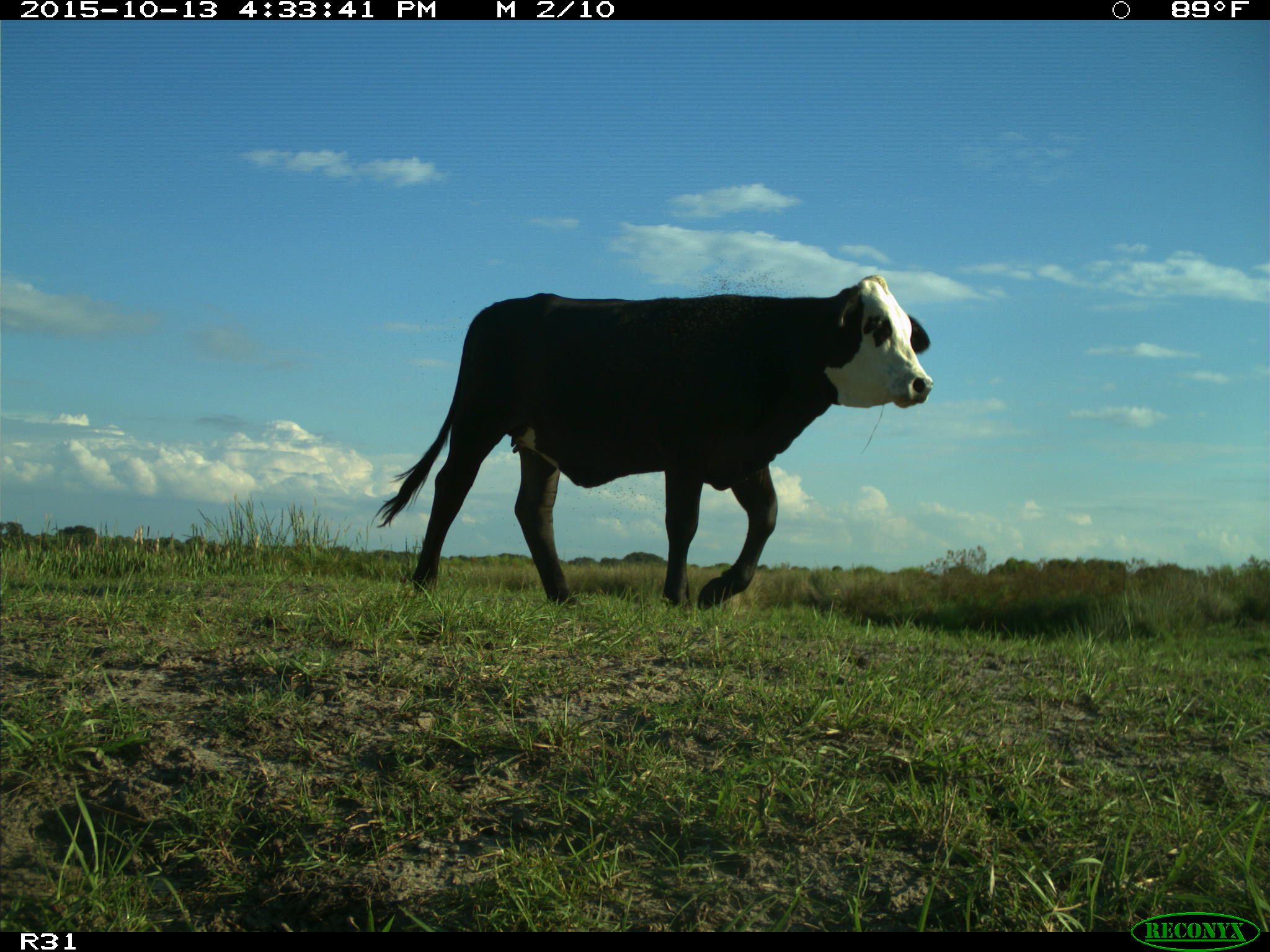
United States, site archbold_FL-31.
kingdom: Animalia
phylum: Chordata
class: Mammalia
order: Artiodactyla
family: Bovidae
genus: Bos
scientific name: Bos taurus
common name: domestic cow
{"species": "Bos taurus (domestic cow)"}